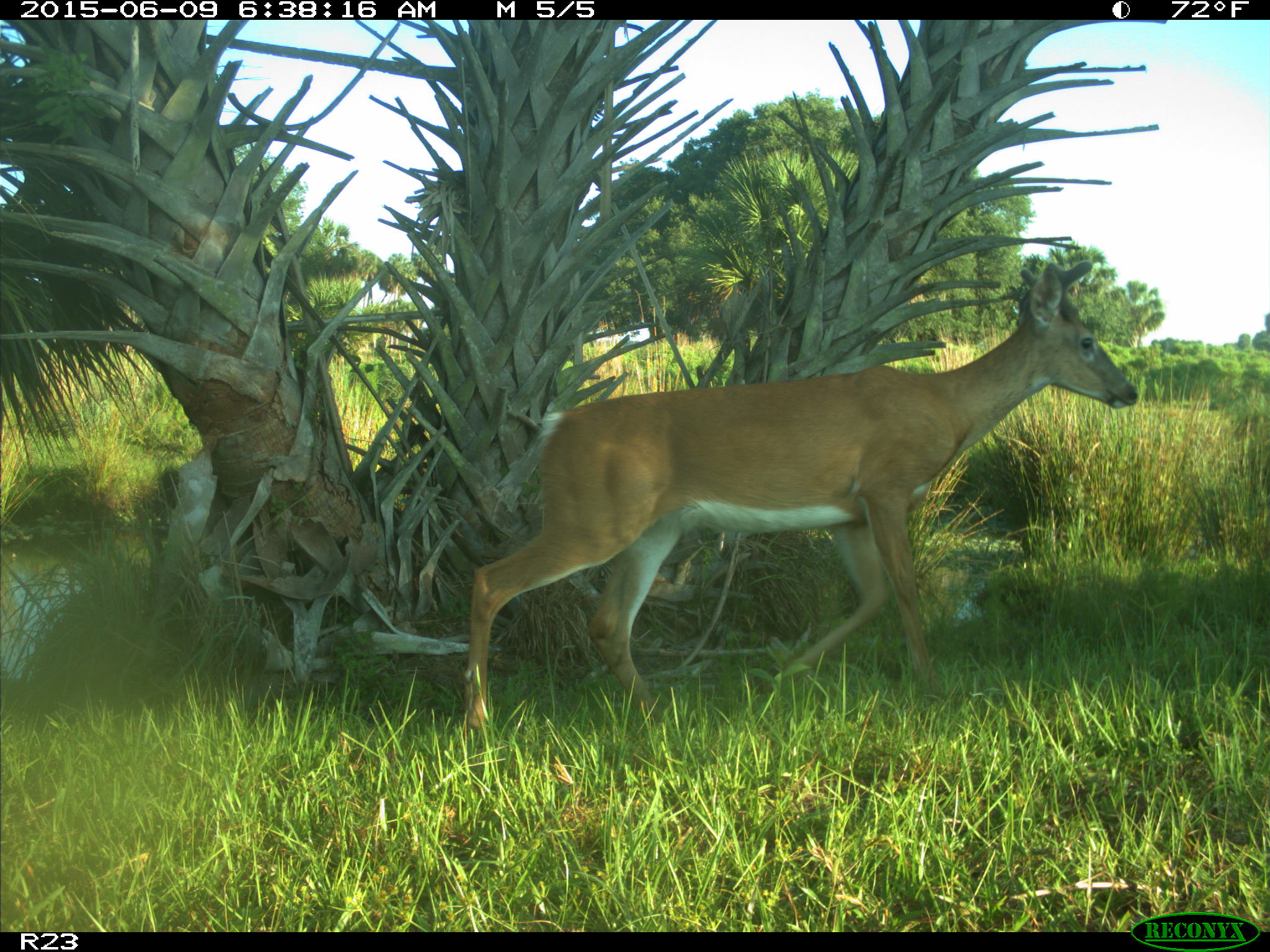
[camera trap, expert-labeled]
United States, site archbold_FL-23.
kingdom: Animalia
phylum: Chordata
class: Mammalia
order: Artiodactyla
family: Bovidae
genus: Bos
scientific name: Bos taurus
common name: domestic cow